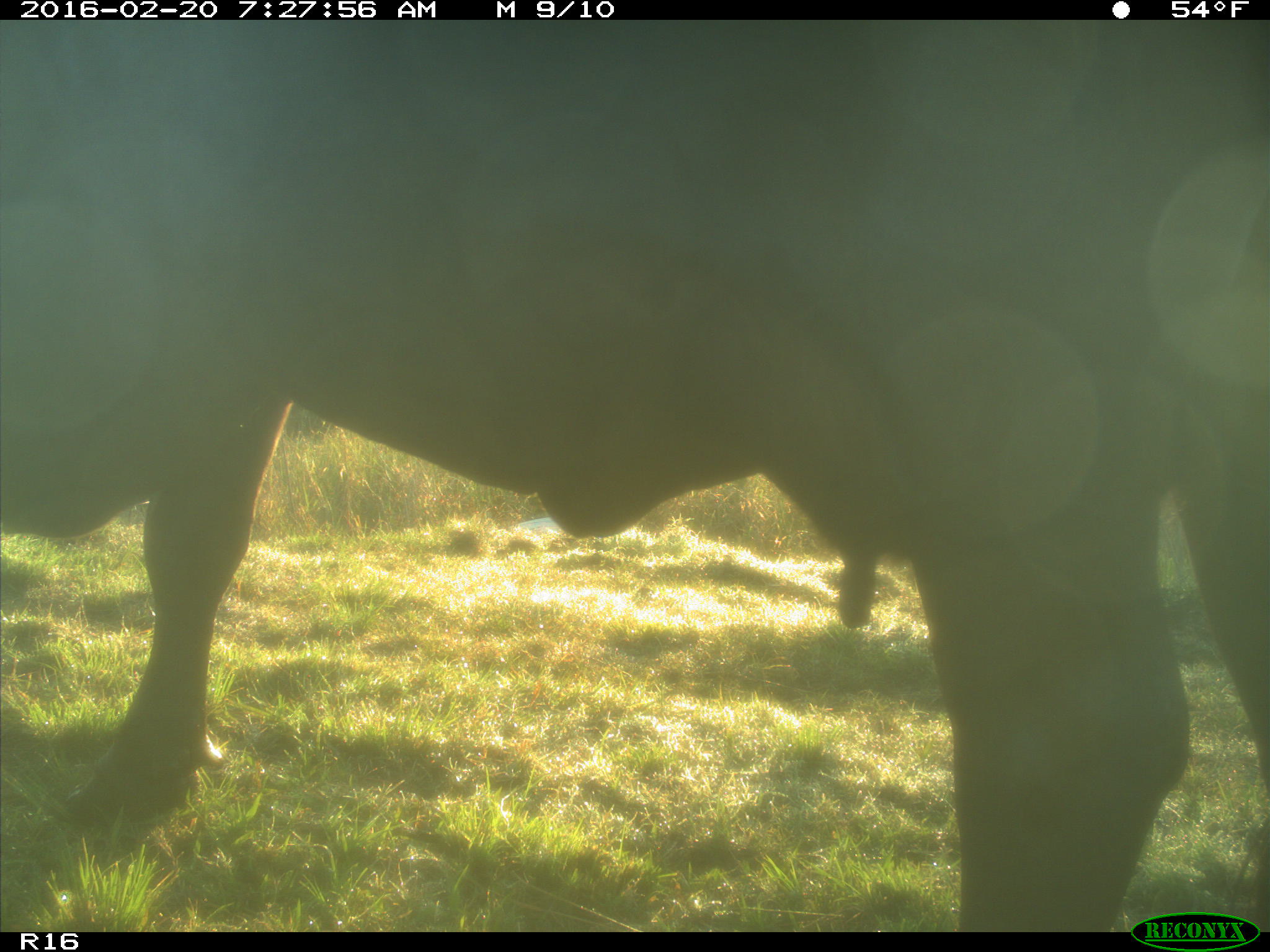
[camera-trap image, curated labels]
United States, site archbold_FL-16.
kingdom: Animalia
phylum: Chordata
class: Mammalia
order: Artiodactyla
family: Bovidae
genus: Bos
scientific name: Bos taurus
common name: domestic cow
Bos taurus (domestic cow).